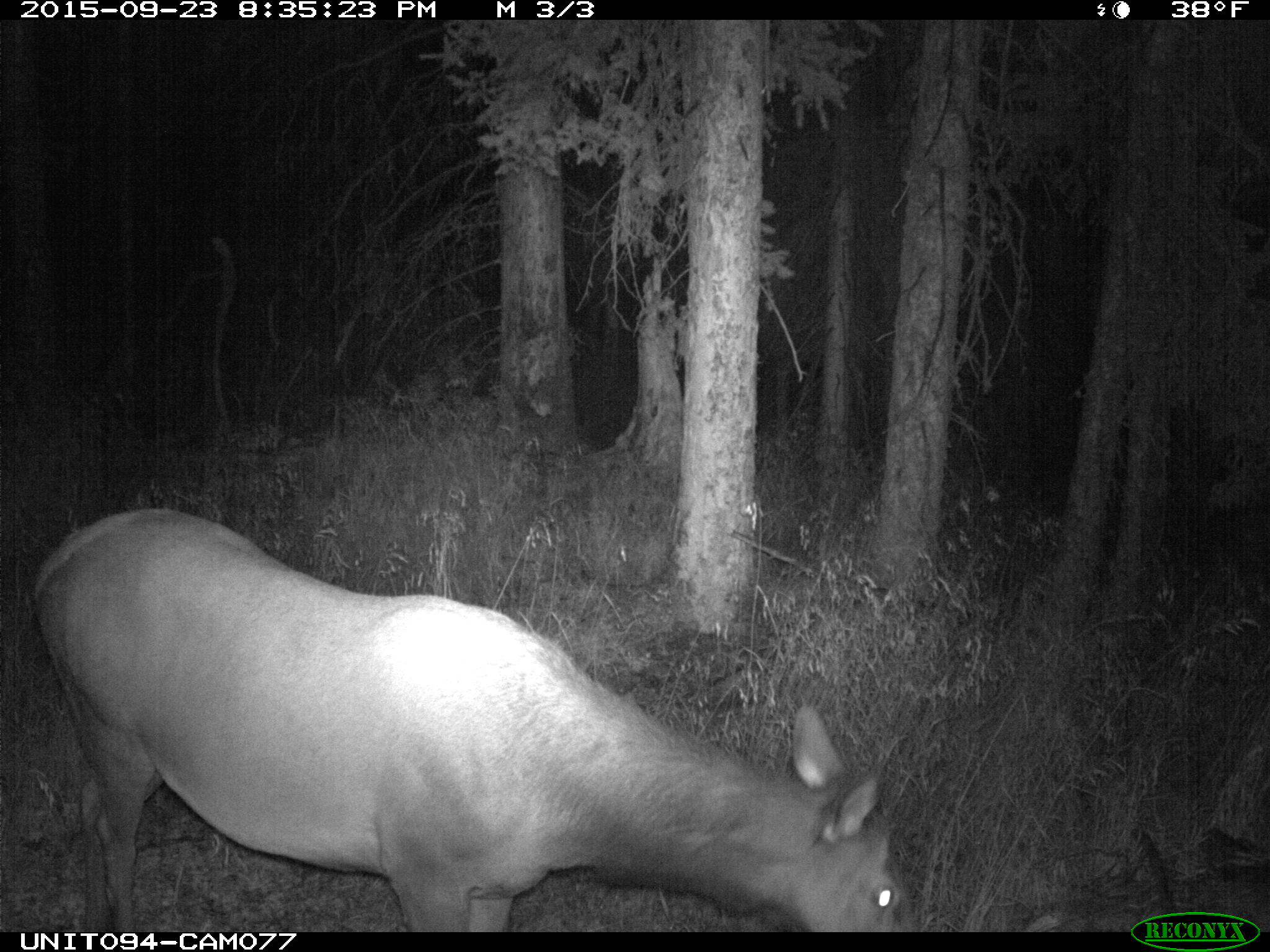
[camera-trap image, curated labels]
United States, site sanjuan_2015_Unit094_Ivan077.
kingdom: Animalia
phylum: Chordata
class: Mammalia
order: Artiodactyla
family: Cervidae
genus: Cervus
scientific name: Cervus elaphus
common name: red deer